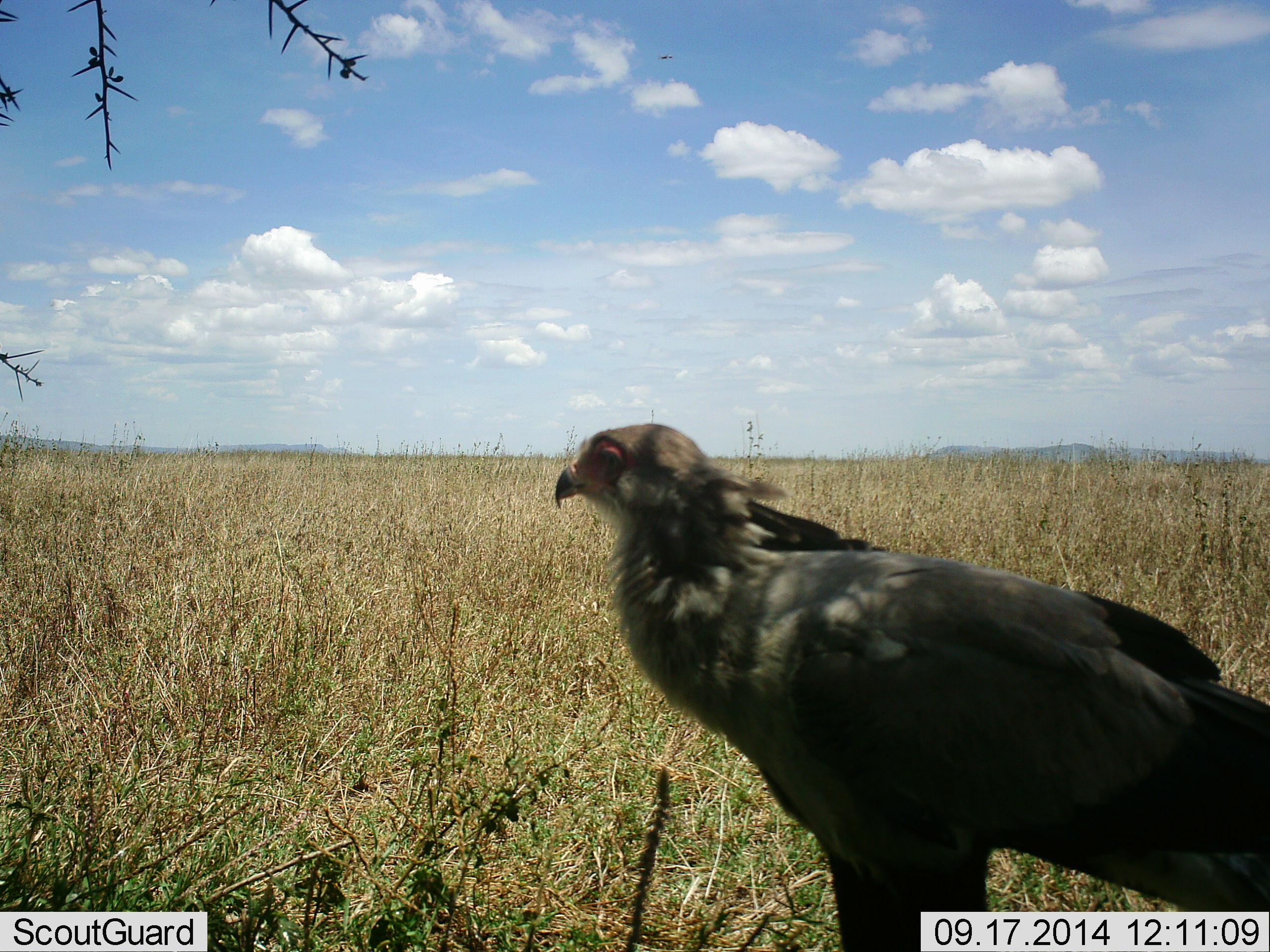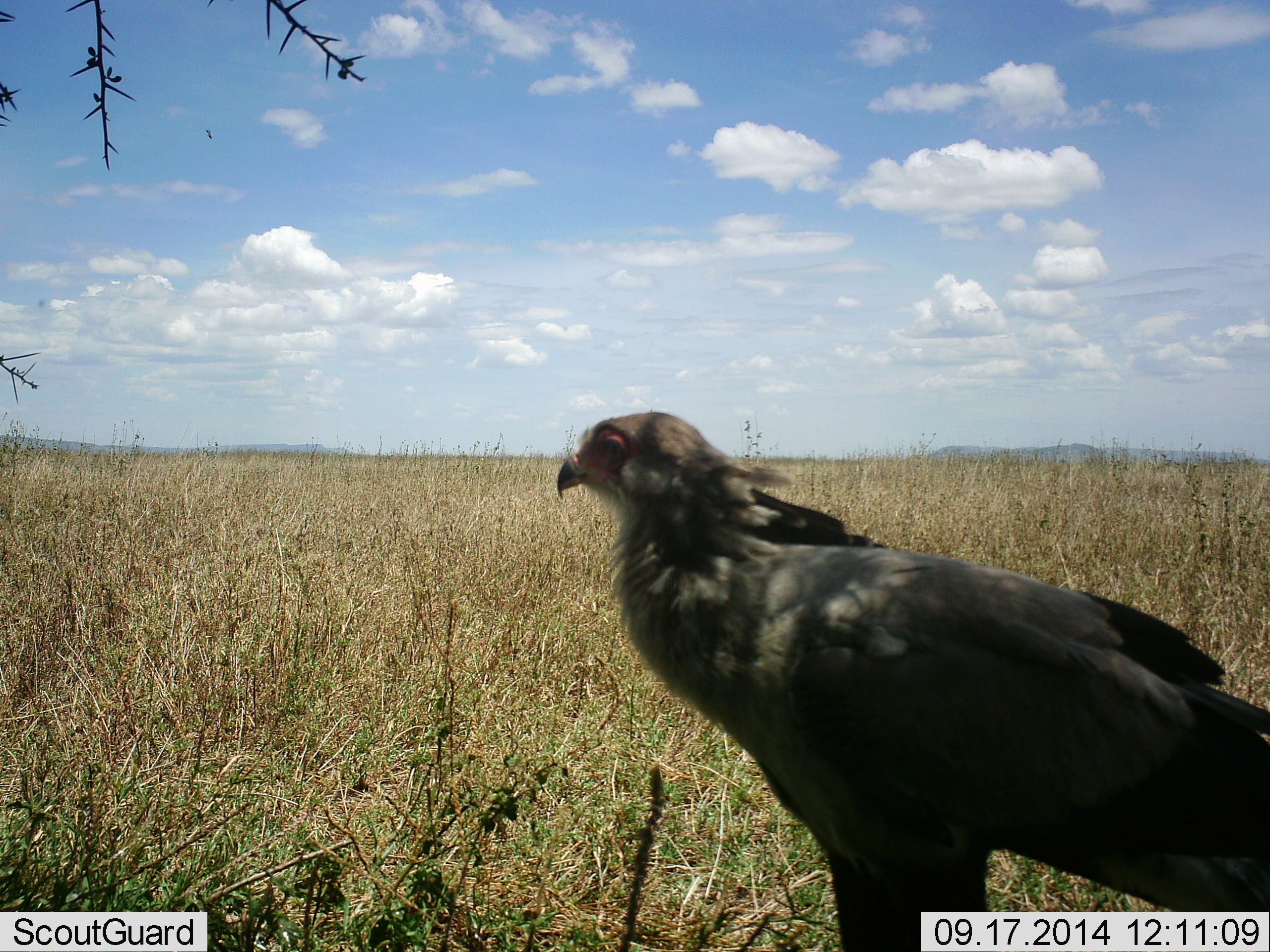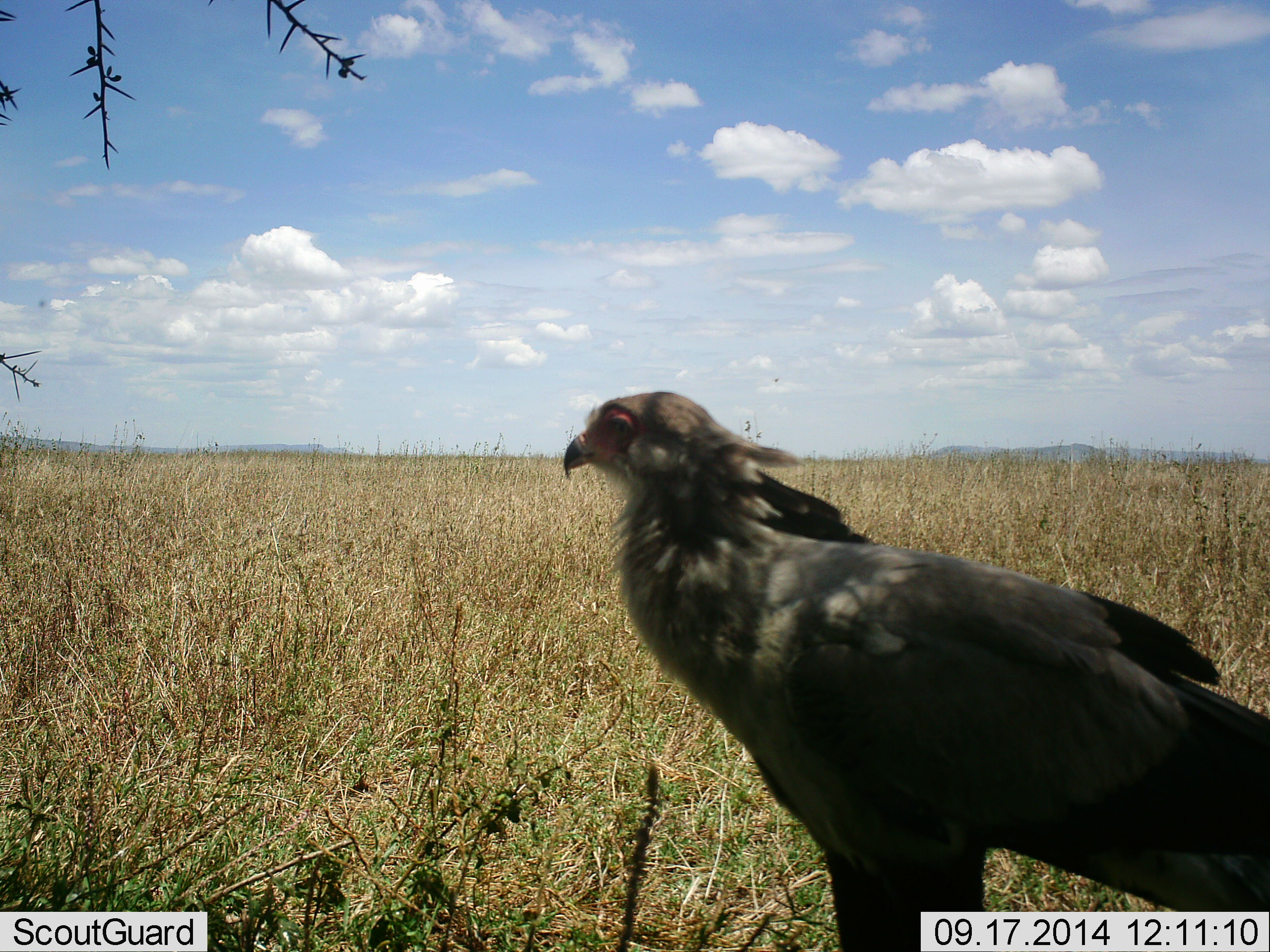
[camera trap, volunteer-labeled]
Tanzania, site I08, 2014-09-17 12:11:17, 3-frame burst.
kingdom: Animalia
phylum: Chordata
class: Aves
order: Accipitriformes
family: Sagittariidae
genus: Sagittarius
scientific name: Sagittarius serpentarius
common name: secretary bird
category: secretarybird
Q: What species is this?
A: Secretarybird (secretary bird) (Sagittarius serpentarius).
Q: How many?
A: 1.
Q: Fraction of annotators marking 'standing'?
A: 100%.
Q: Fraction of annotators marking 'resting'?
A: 0%.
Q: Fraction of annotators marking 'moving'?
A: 0%.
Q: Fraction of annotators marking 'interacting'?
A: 0%.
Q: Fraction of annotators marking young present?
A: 0%.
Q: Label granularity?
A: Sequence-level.